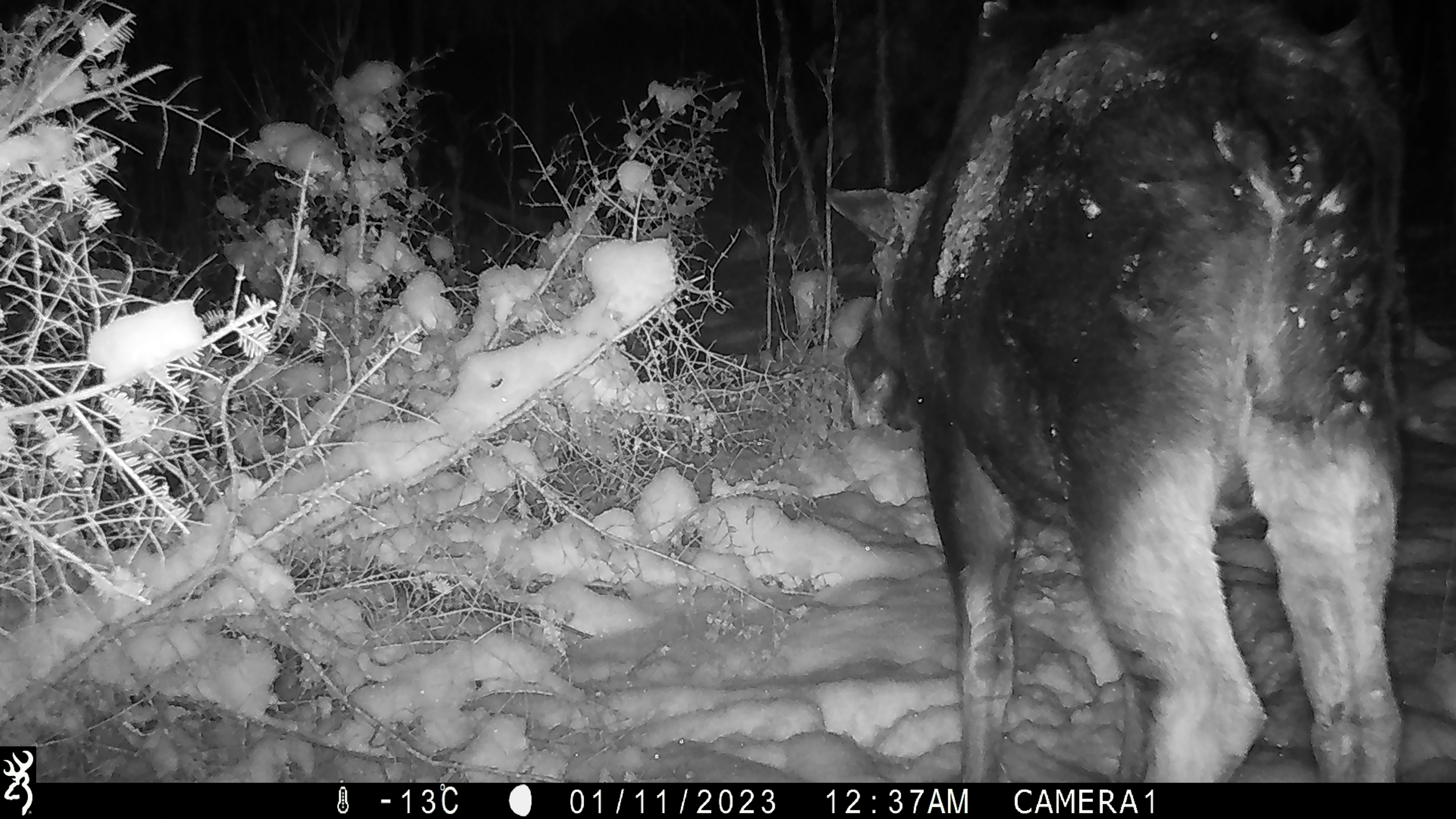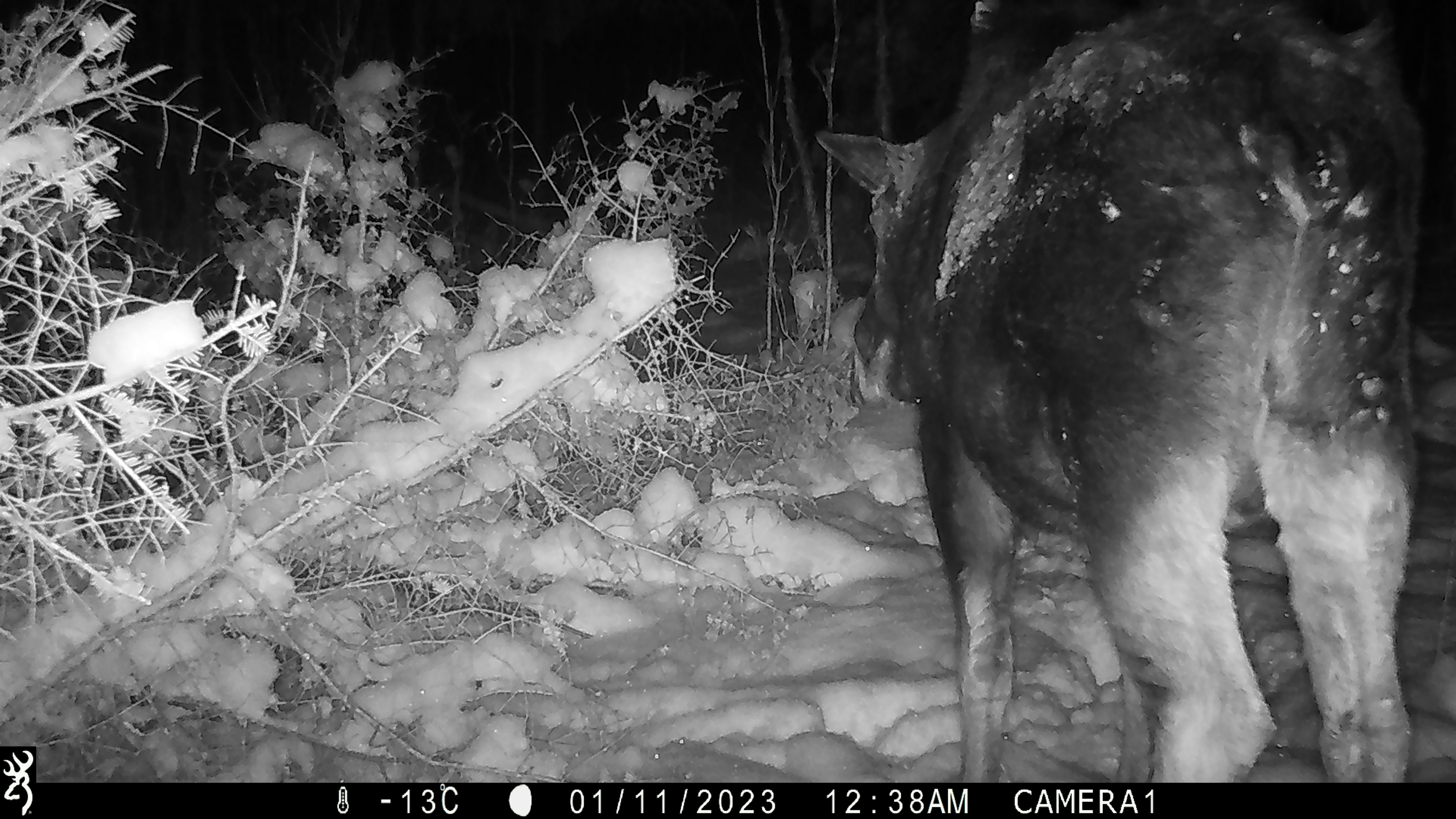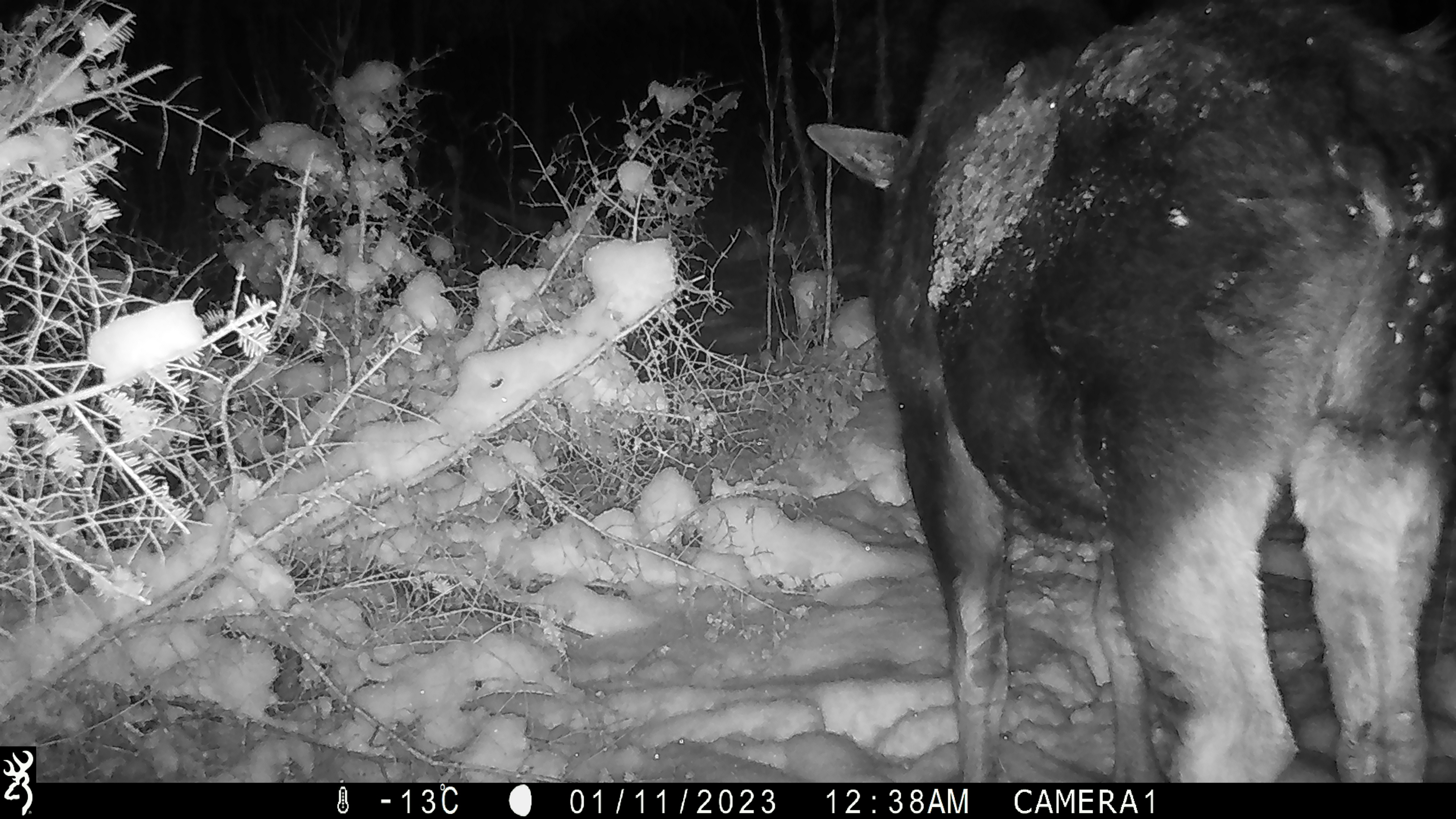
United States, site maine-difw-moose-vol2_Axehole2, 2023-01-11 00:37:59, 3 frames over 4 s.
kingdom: Animalia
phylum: Chordata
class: Mammalia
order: Artiodactyla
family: Cervidae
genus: Alces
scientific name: Alces alces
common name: moose